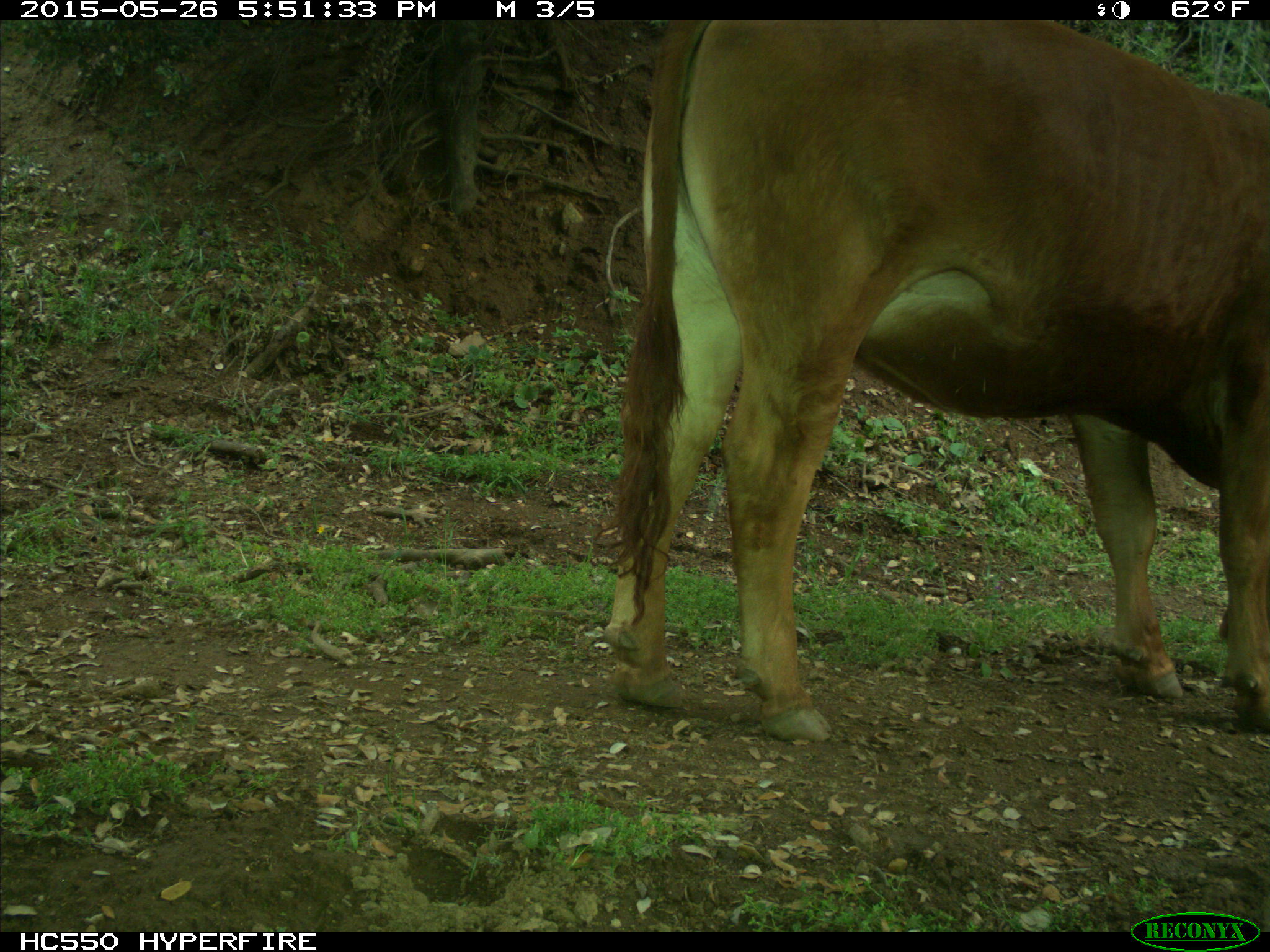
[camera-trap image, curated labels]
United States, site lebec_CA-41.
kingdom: Animalia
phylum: Chordata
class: Mammalia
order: Artiodactyla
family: Bovidae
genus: Bos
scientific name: Bos taurus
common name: domestic cow